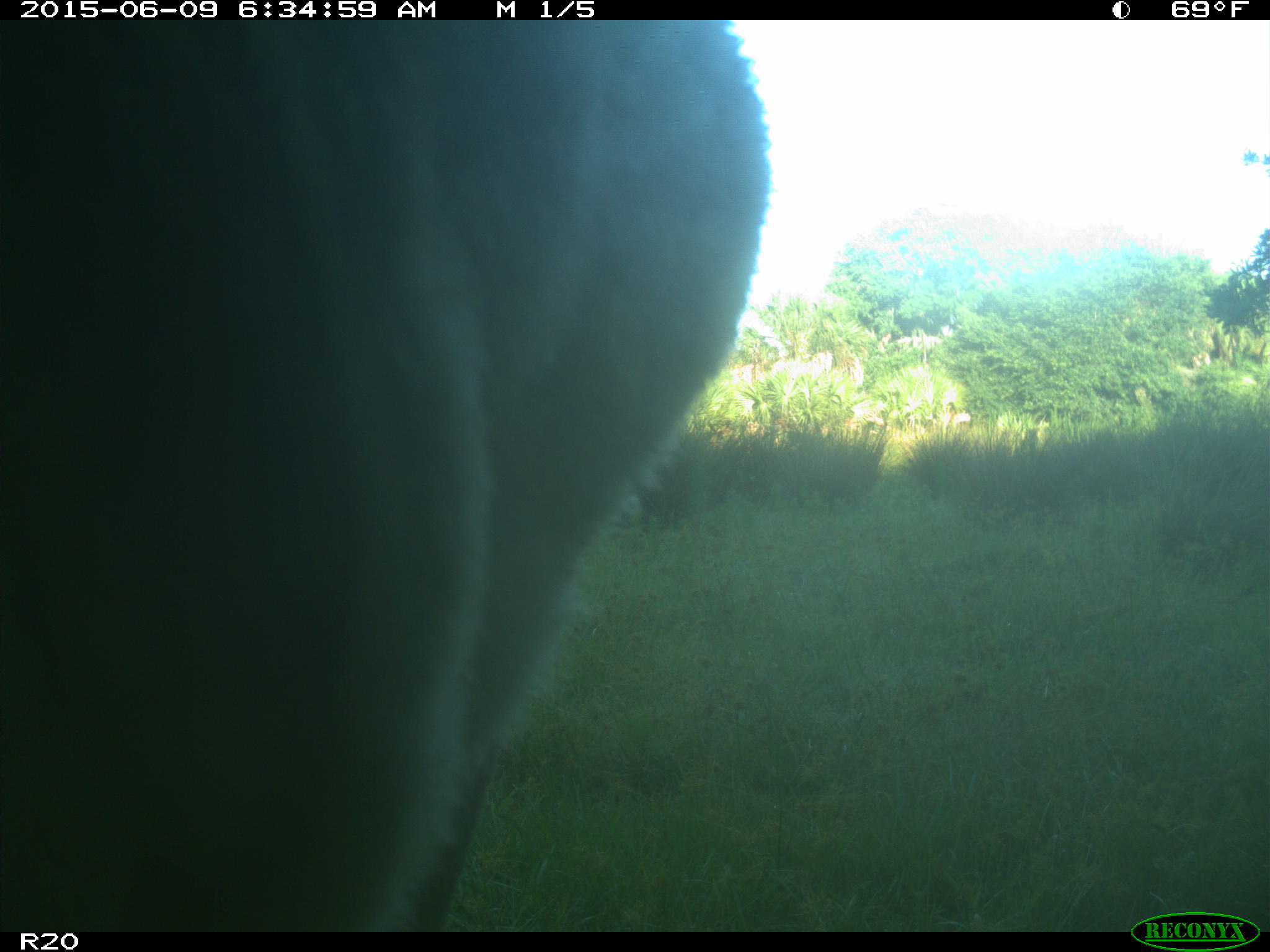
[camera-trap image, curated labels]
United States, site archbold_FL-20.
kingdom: Animalia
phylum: Chordata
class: Mammalia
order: Artiodactyla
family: Bovidae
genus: Bos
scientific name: Bos taurus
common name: domestic cow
Bos taurus (domestic cow).